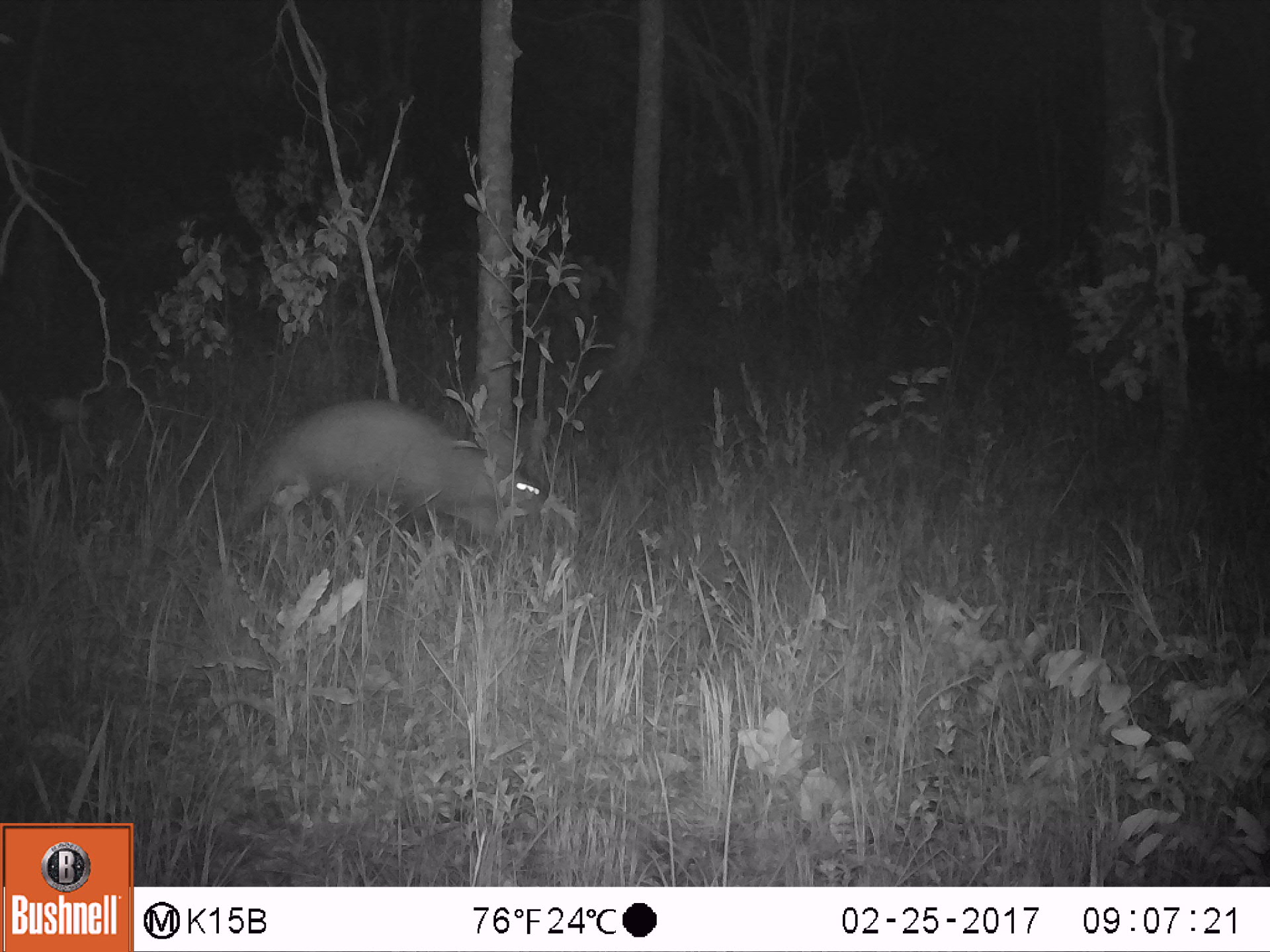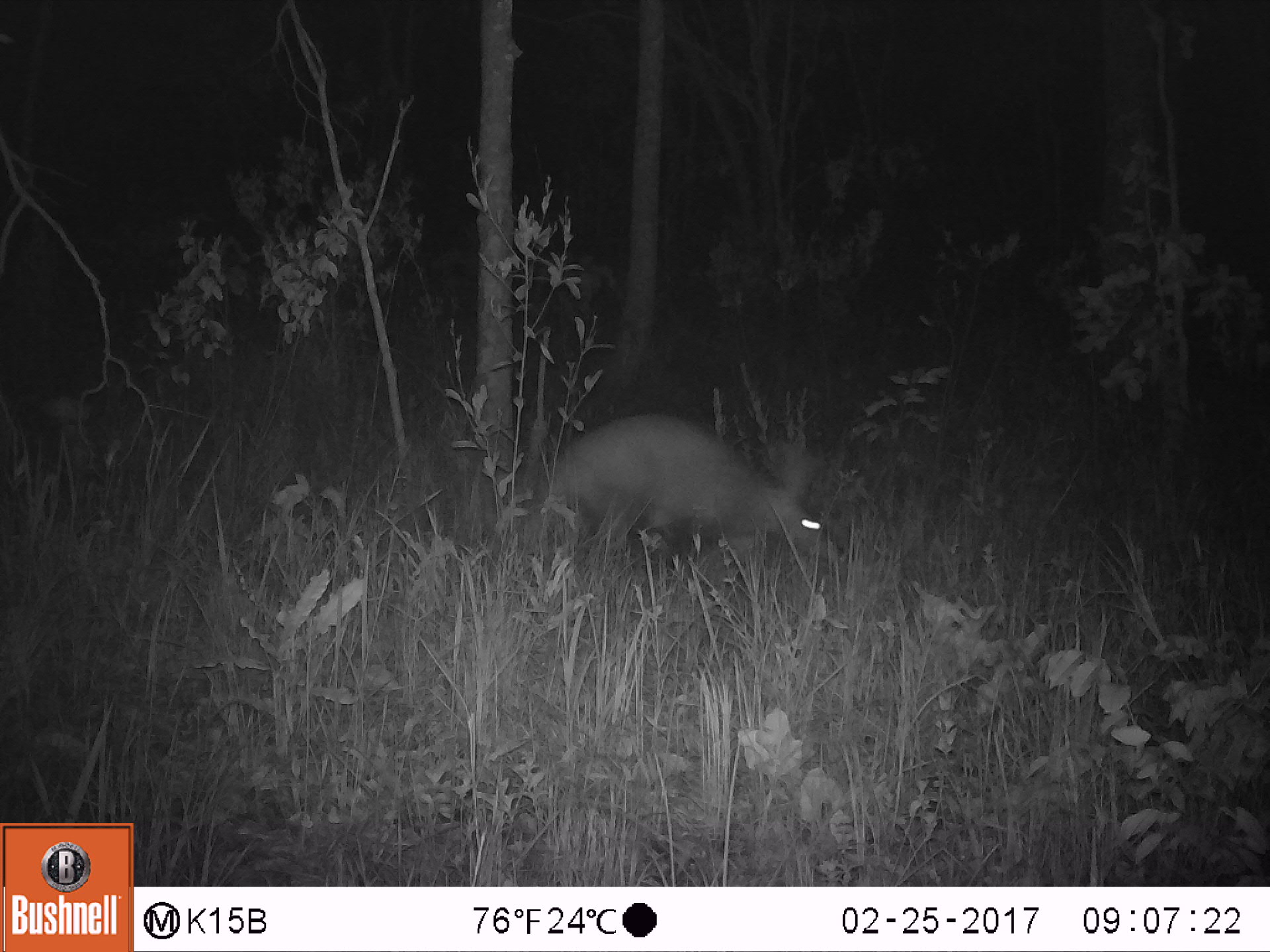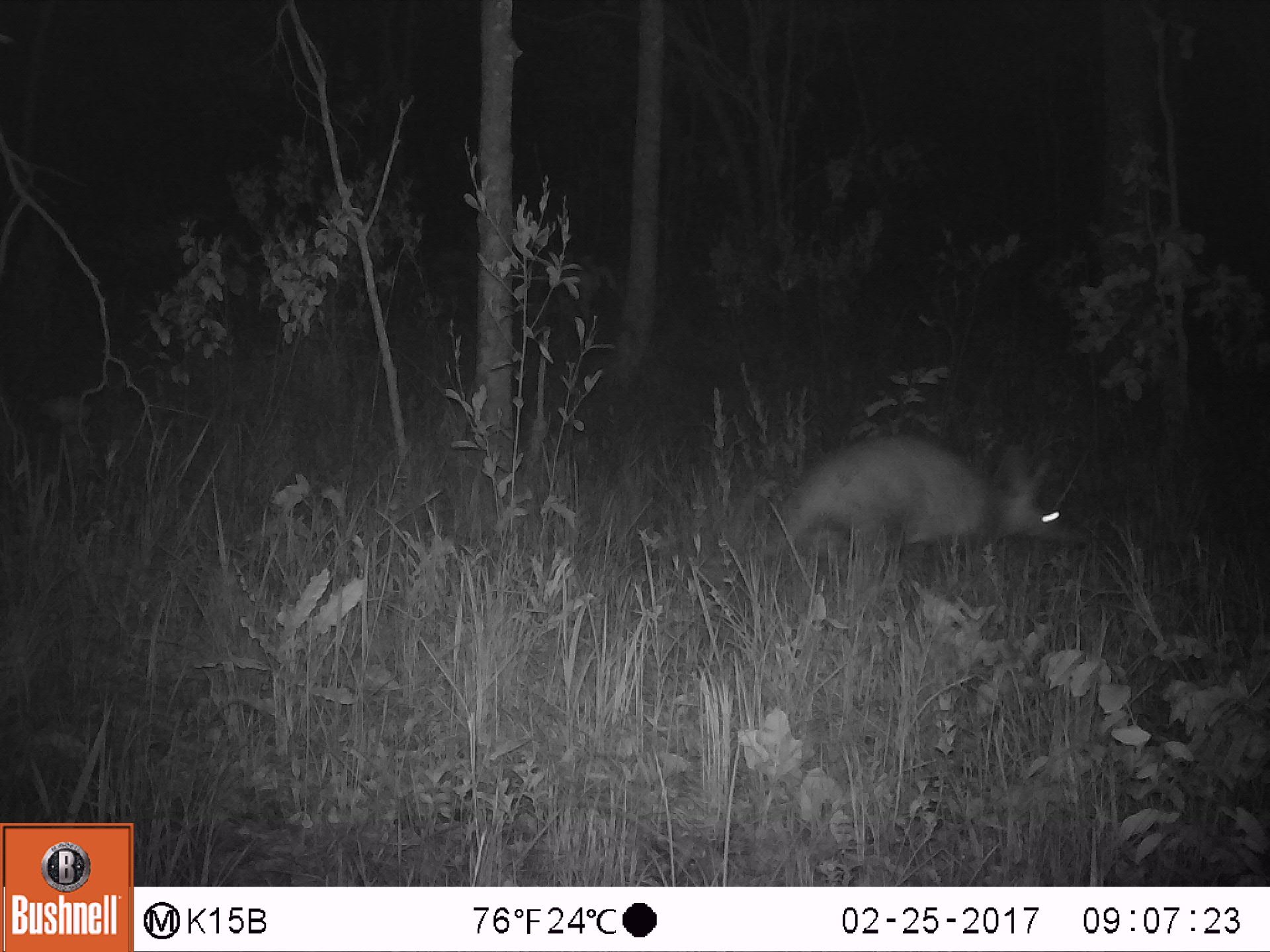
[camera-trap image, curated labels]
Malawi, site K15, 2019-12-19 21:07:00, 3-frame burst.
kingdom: Animalia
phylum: Chordata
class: Mammalia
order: Tubulidentata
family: Orycteropodidae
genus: Orycteropus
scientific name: Orycteropus afer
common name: aardvark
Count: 1.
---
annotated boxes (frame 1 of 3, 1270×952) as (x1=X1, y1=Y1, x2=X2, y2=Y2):
aardvark: (x1=212, y1=397, x2=561, y2=537)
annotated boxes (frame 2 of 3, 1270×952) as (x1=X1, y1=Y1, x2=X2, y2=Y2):
aardvark: (x1=513, y1=415, x2=824, y2=540)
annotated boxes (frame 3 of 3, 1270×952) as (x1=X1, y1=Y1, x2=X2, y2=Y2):
aardvark: (x1=750, y1=429, x2=1098, y2=552)